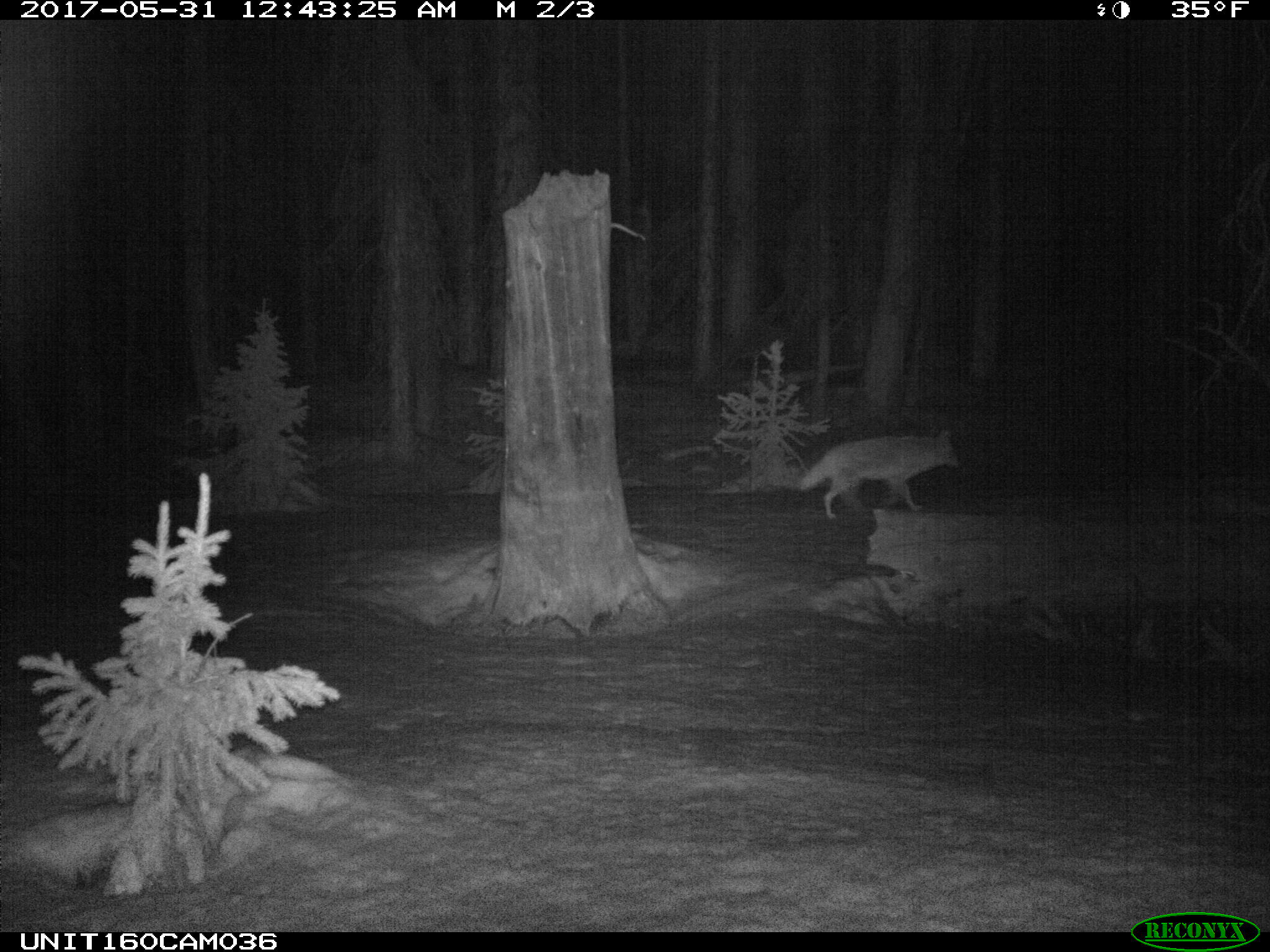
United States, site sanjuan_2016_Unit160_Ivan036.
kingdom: Animalia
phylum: Chordata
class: Mammalia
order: Carnivora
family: Canidae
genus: Canis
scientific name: Canis latrans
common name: coyote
Canis latrans (coyote).